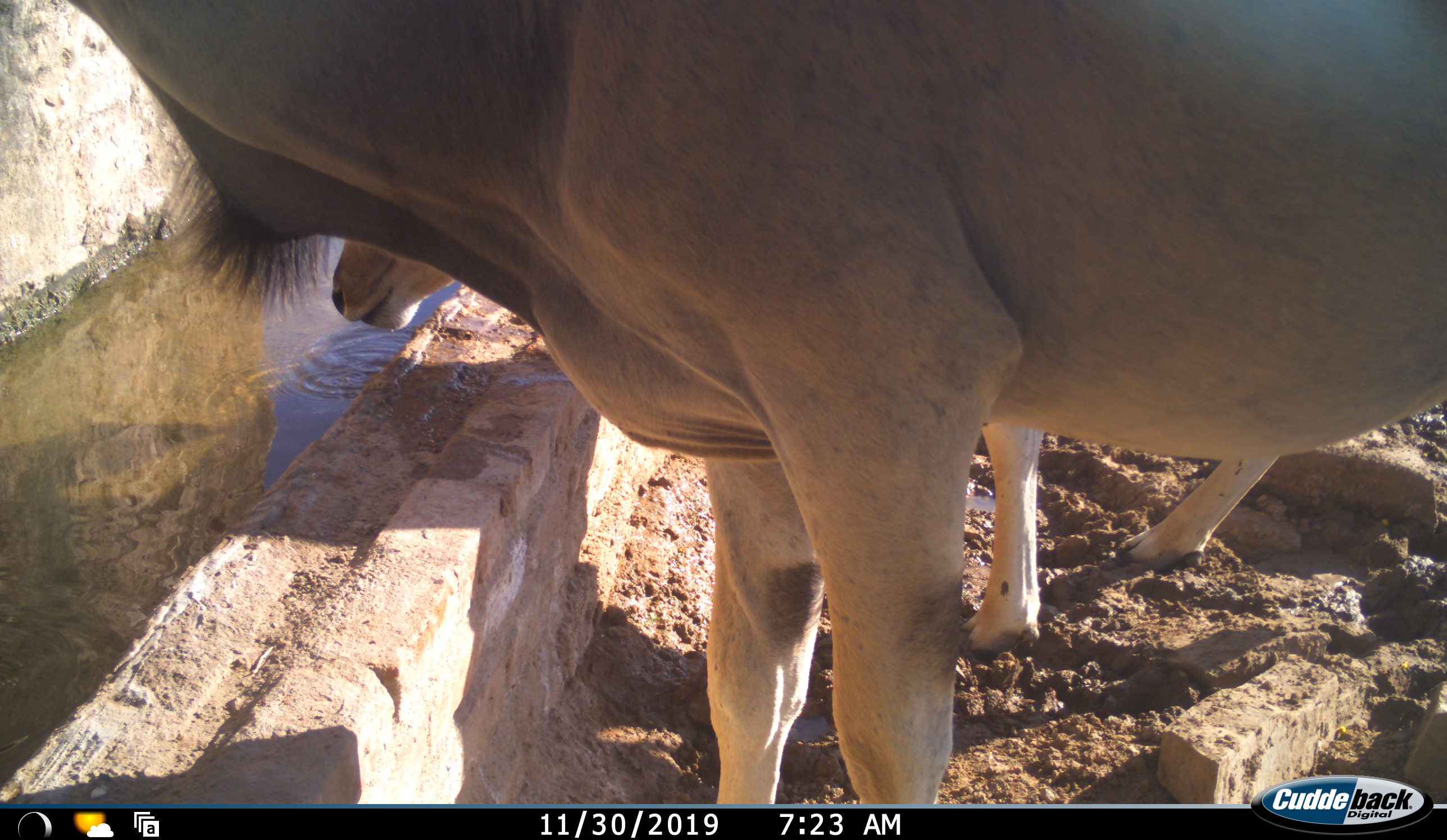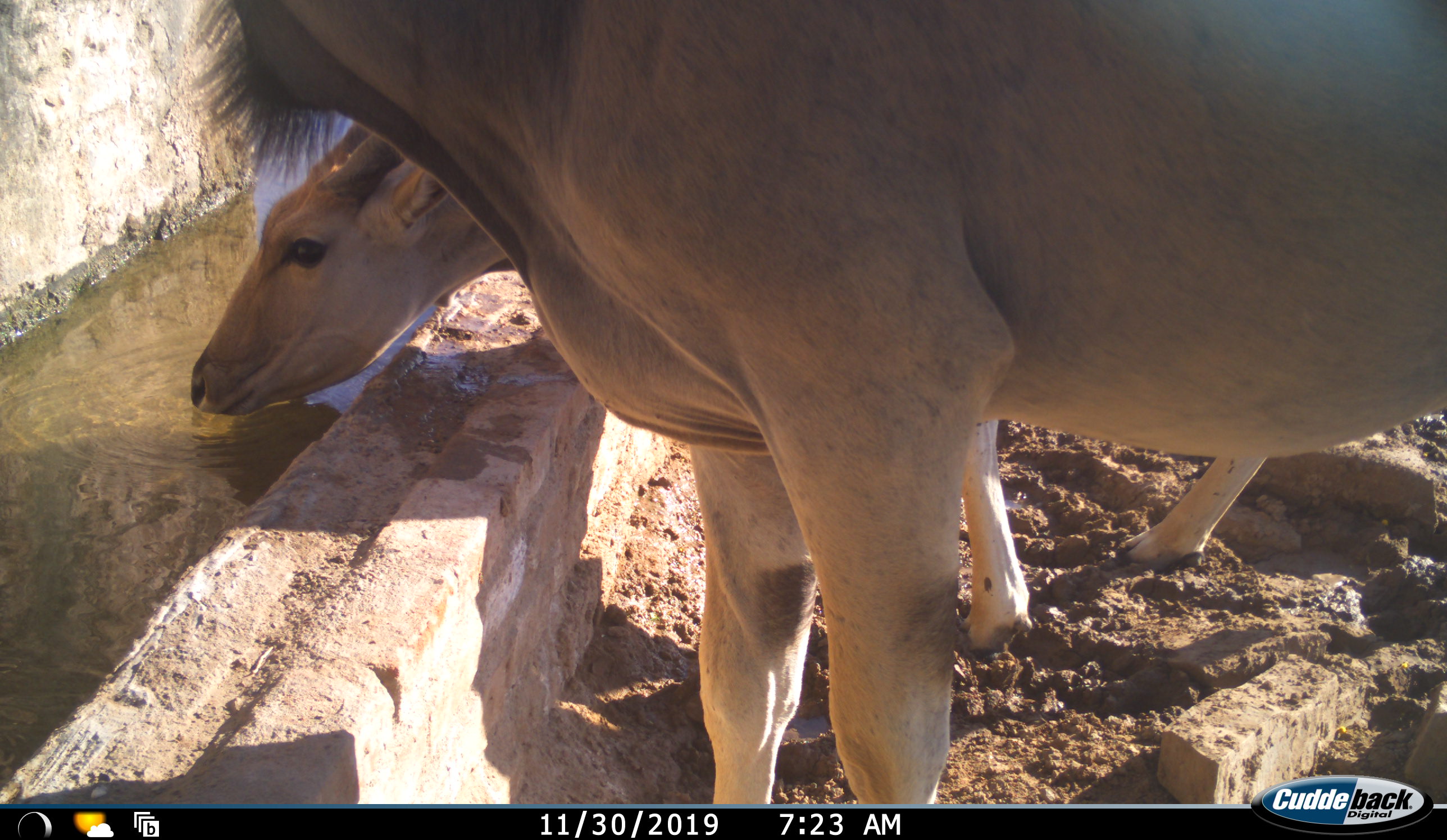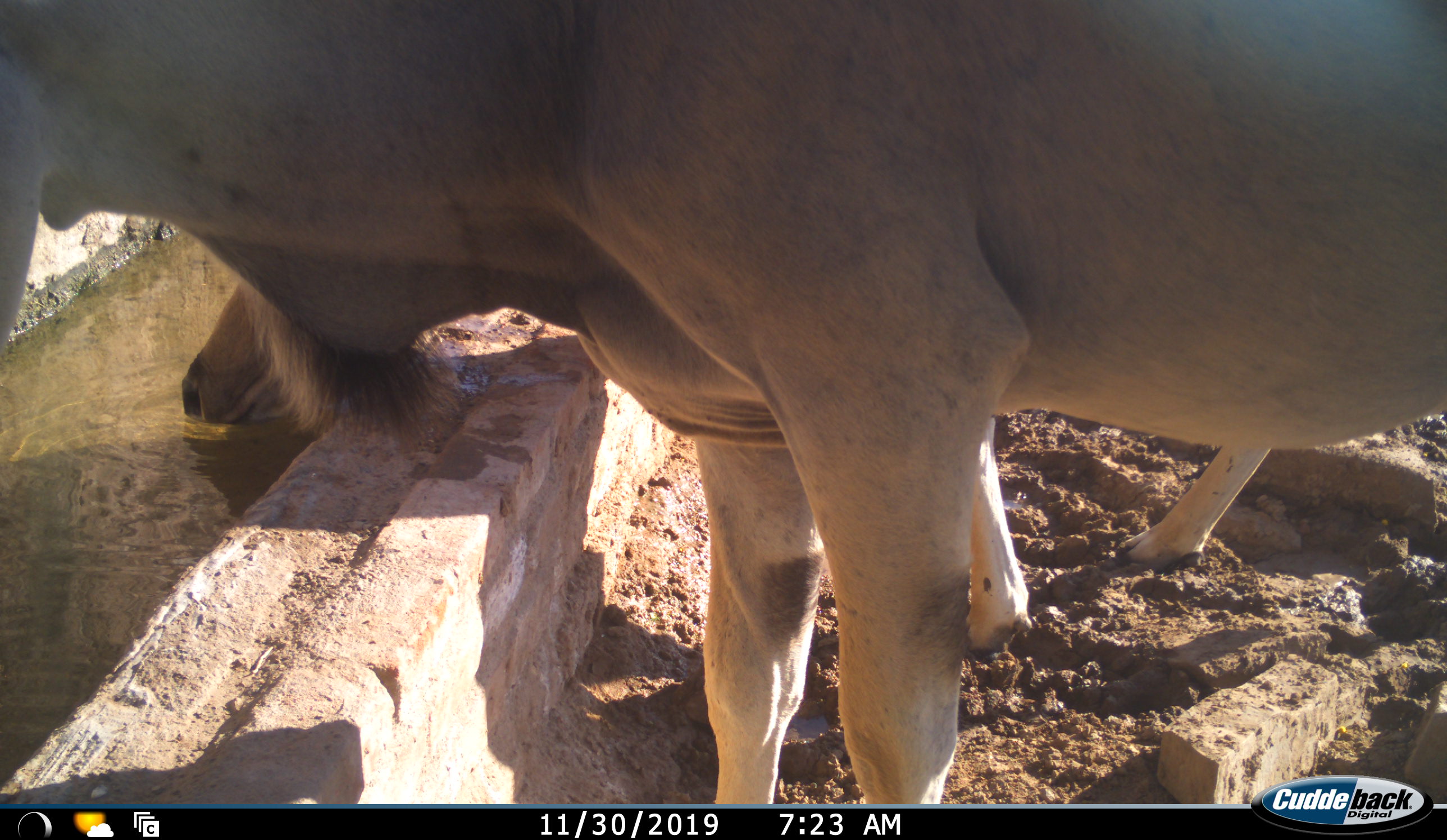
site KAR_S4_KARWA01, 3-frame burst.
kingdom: Animalia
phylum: Chordata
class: Mammalia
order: Artiodactyla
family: Bovidae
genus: Tragelaphus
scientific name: Tragelaphus oryx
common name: eland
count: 2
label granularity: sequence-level